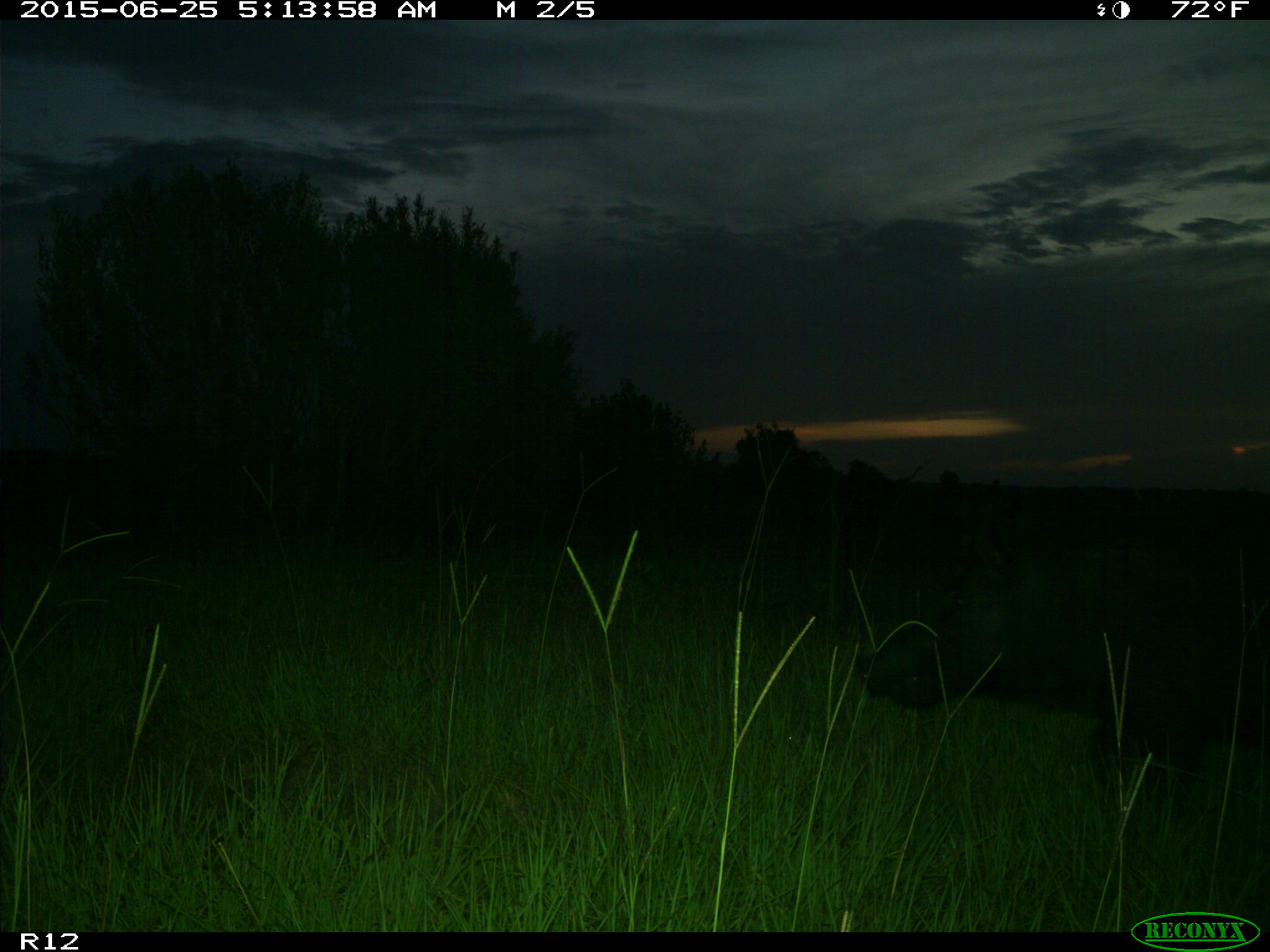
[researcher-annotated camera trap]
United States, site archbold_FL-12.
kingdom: Animalia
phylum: Chordata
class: Mammalia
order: Artiodactyla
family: Suidae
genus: Sus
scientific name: Sus scrofa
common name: wild boar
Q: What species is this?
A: Sus scrofa (wild boar).